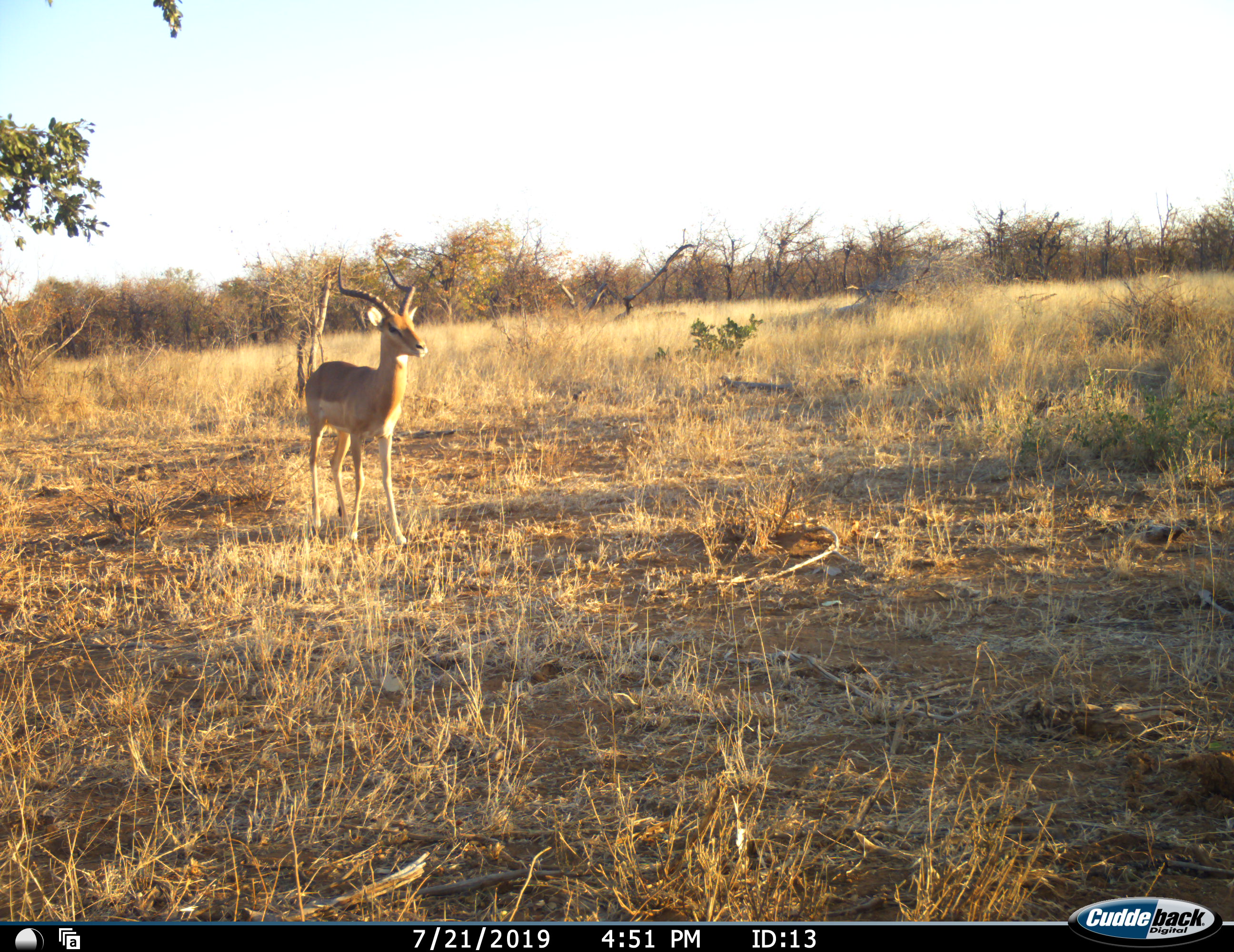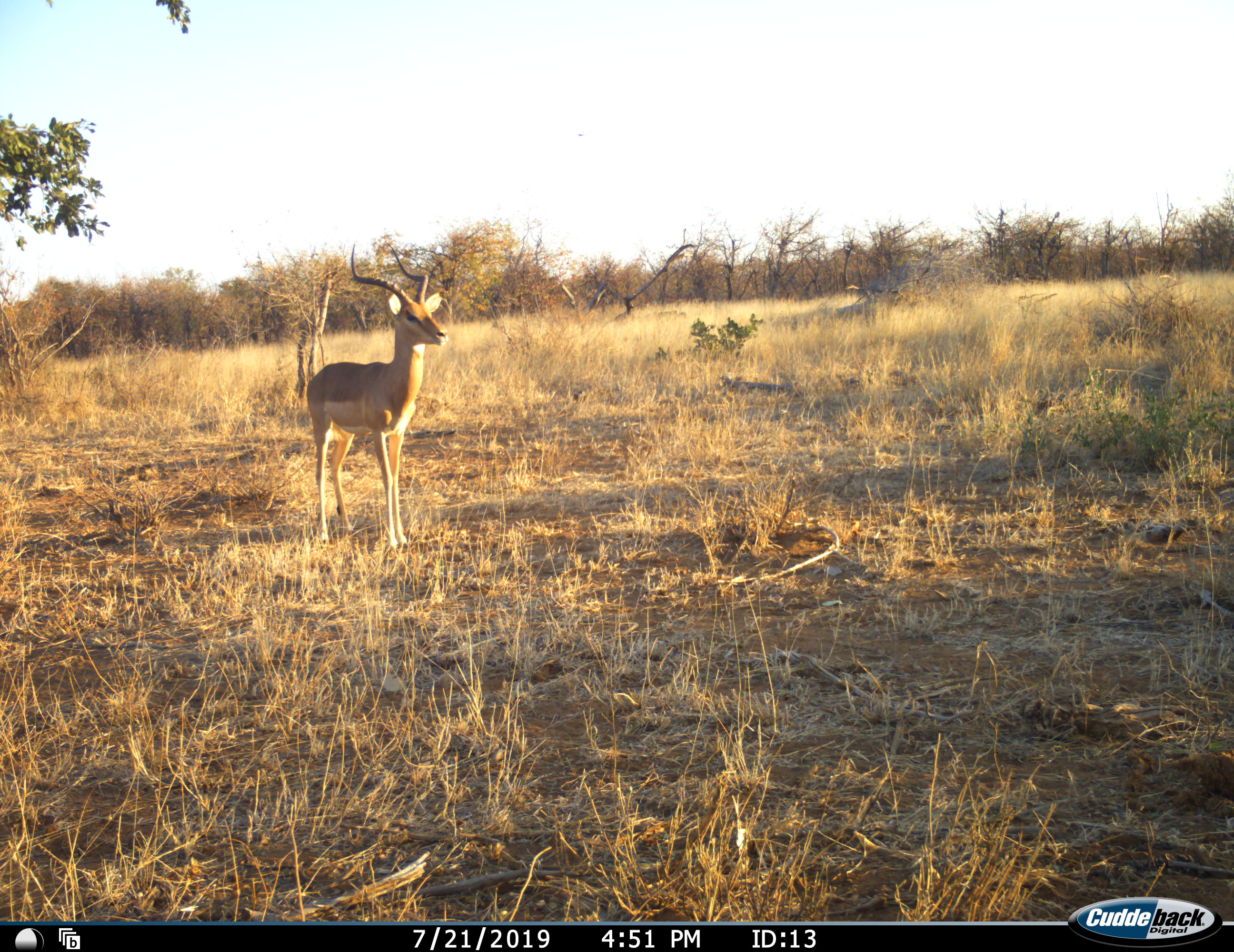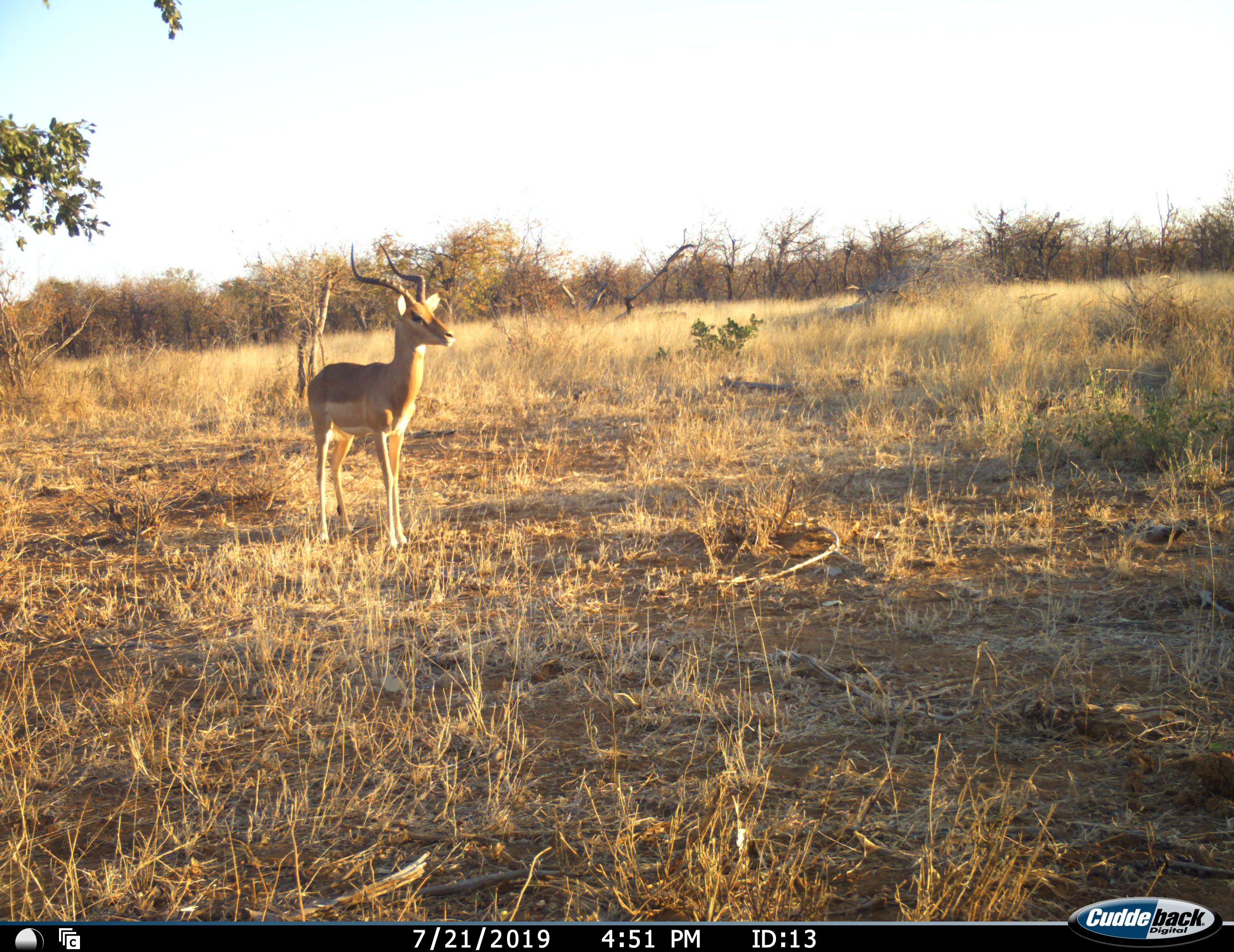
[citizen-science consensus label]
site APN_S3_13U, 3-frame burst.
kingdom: Animalia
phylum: Chordata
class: Mammalia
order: Artiodactyla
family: Bovidae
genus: Aepyceros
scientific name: Aepyceros melampus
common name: impala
Impala (Aepyceros melampus), count 1. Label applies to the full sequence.